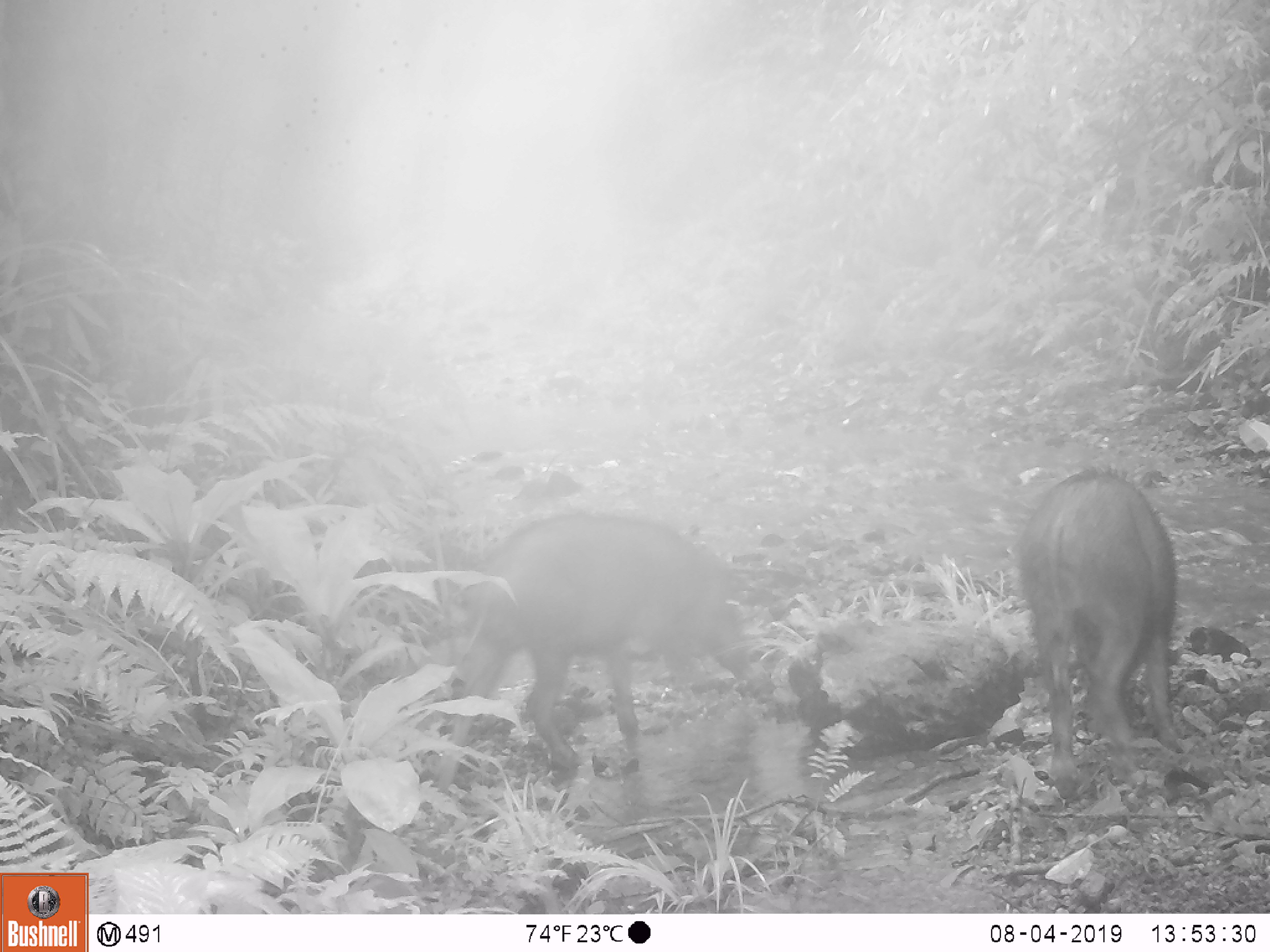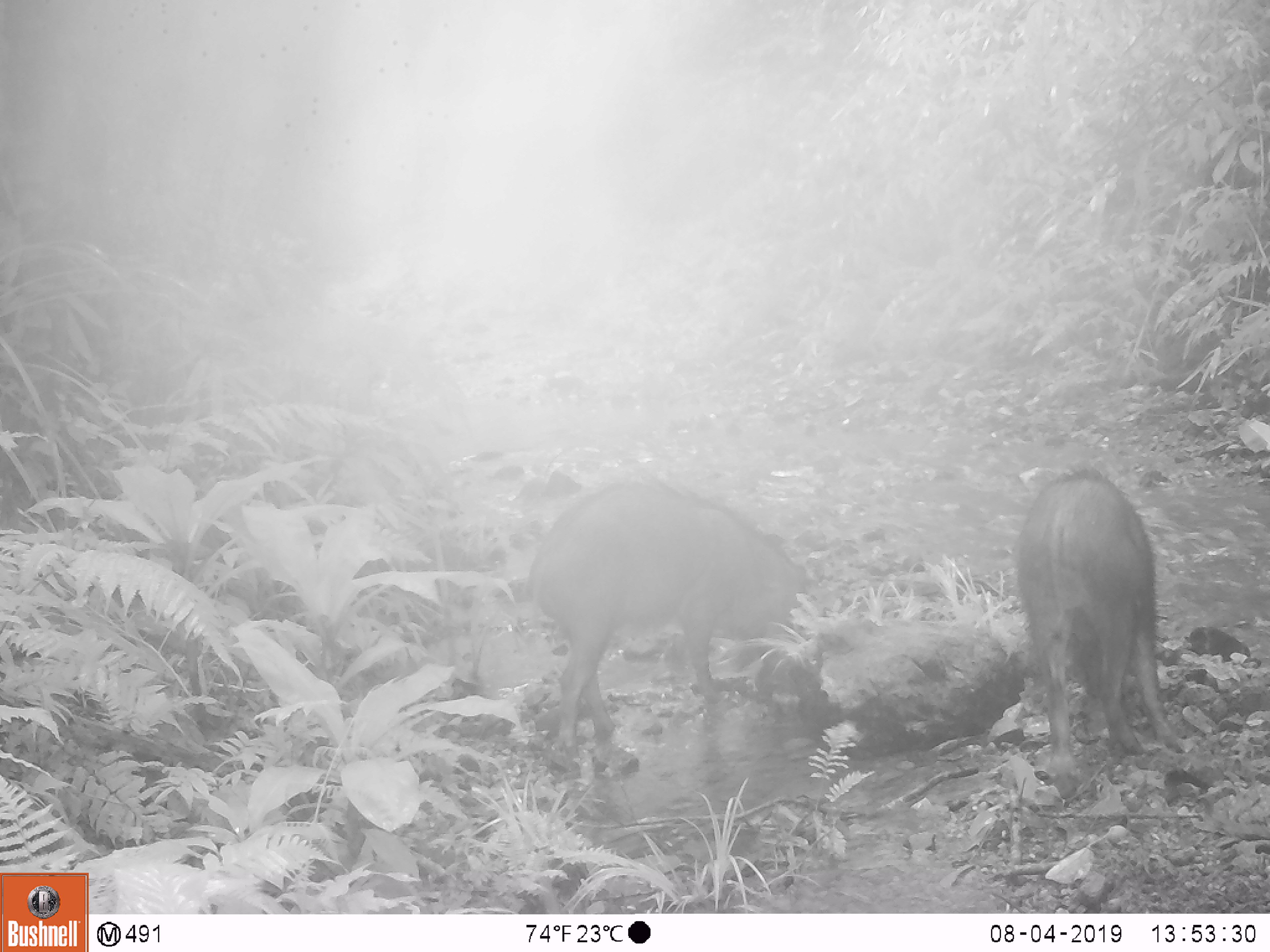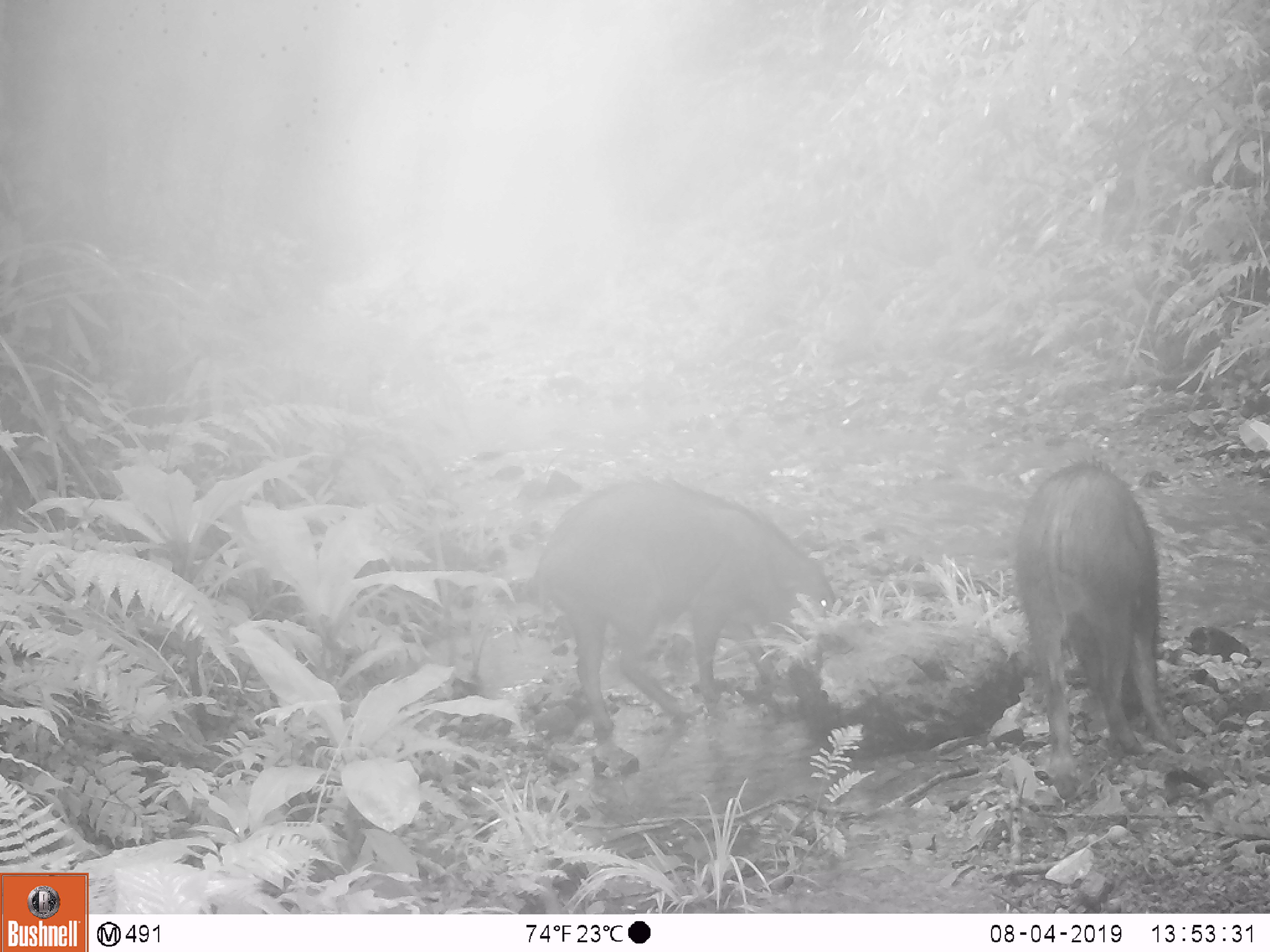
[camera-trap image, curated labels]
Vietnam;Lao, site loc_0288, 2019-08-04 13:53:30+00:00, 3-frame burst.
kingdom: Animalia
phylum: Chordata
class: Mammalia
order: Artiodactyla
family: Suidae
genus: Sus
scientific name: Sus scrofa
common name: eurasian wild pig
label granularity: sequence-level